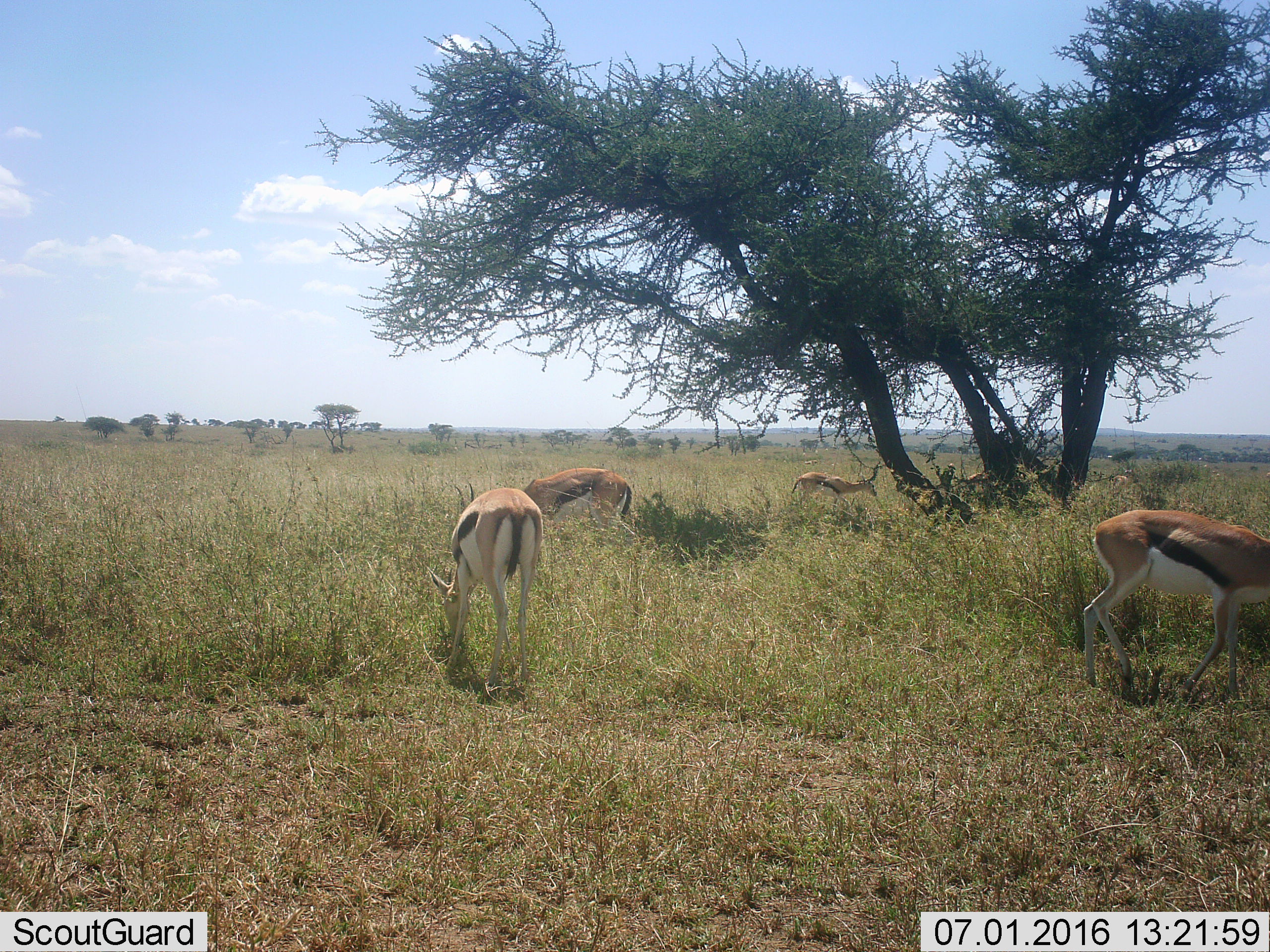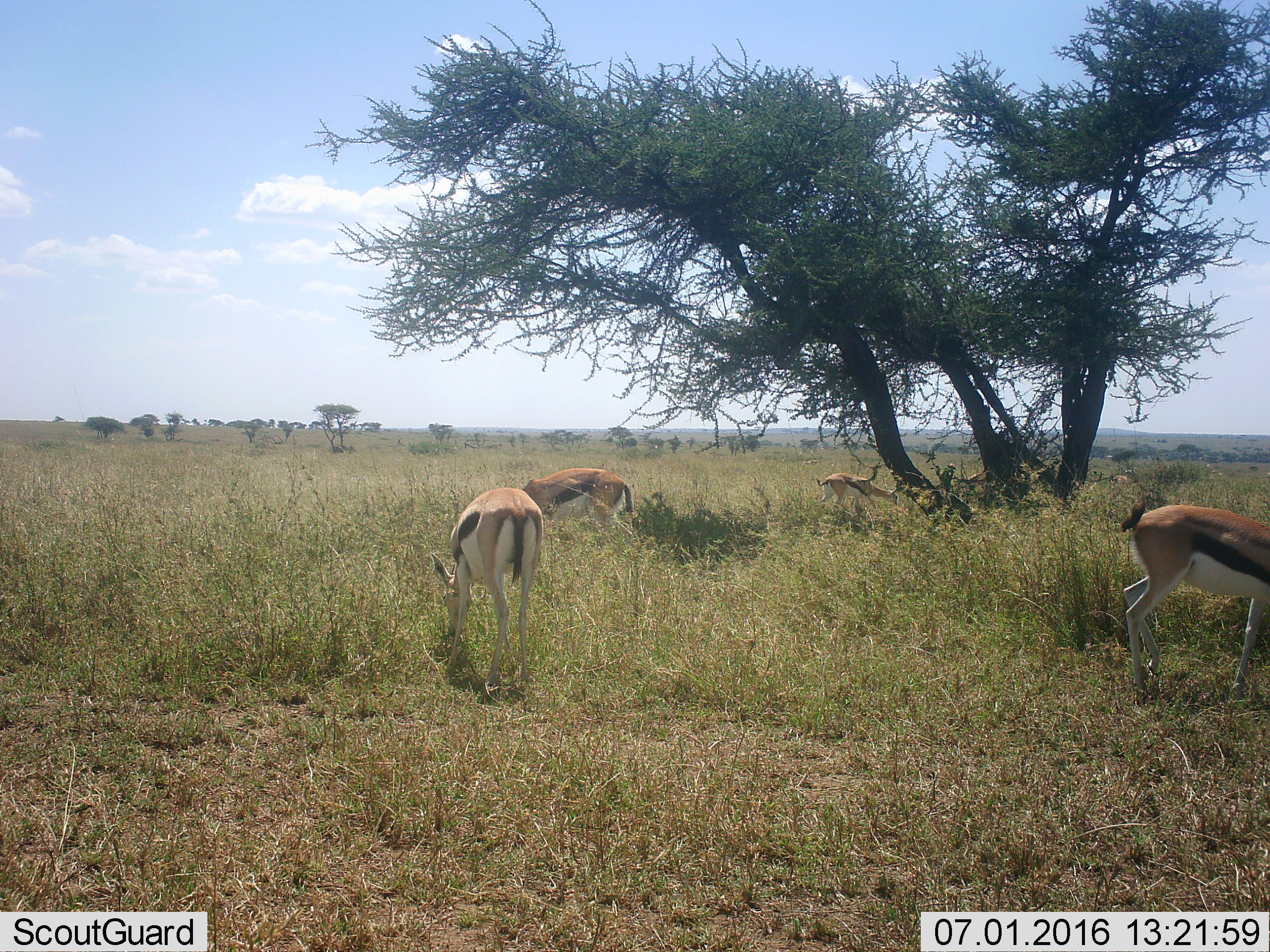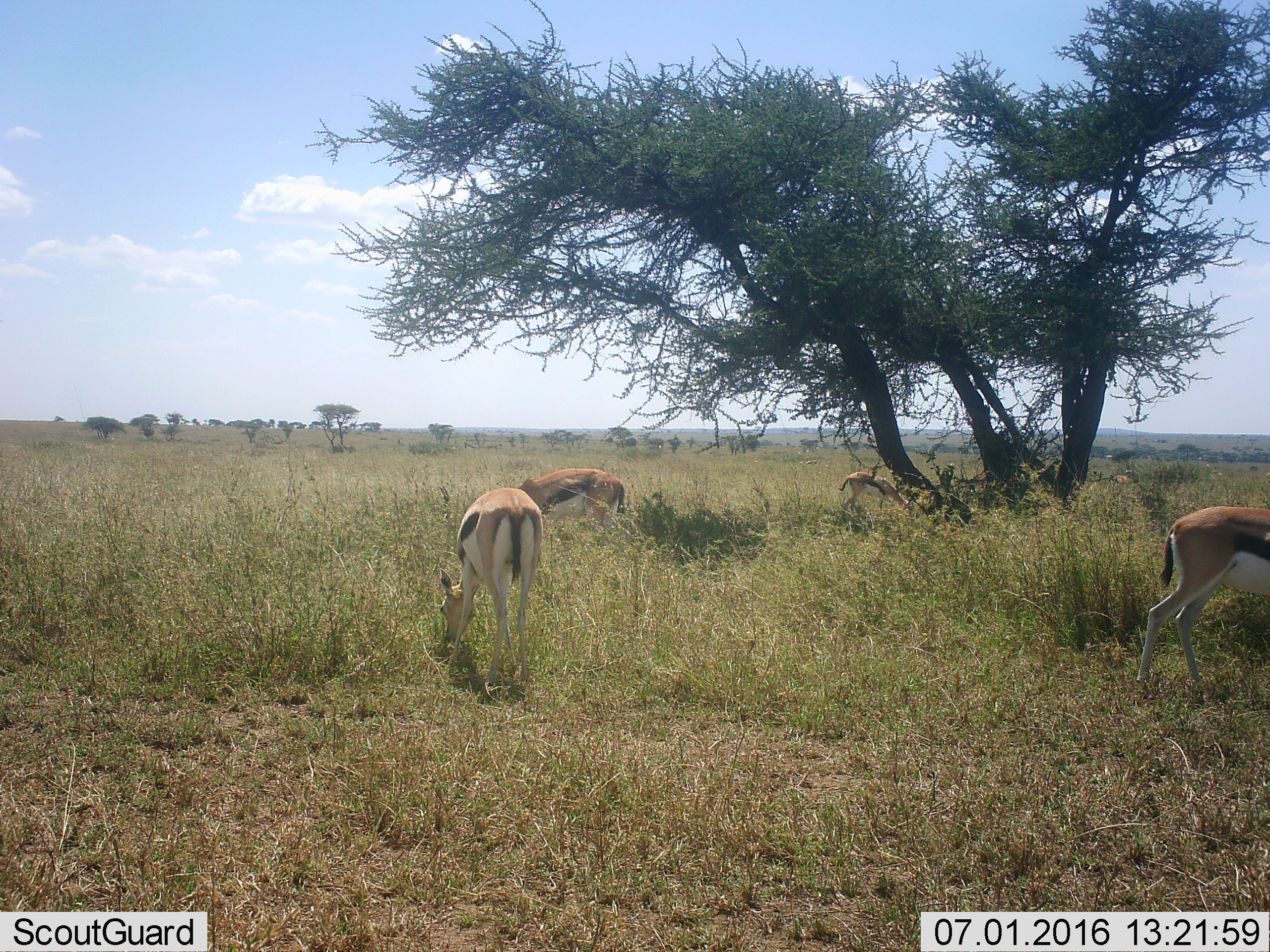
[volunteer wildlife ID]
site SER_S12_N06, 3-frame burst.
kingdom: Animalia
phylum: Chordata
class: Mammalia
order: Artiodactyla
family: Bovidae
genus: Eudorcas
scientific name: Eudorcas thomsonii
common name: thomson's gazelle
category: gazellethomsons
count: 5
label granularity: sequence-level